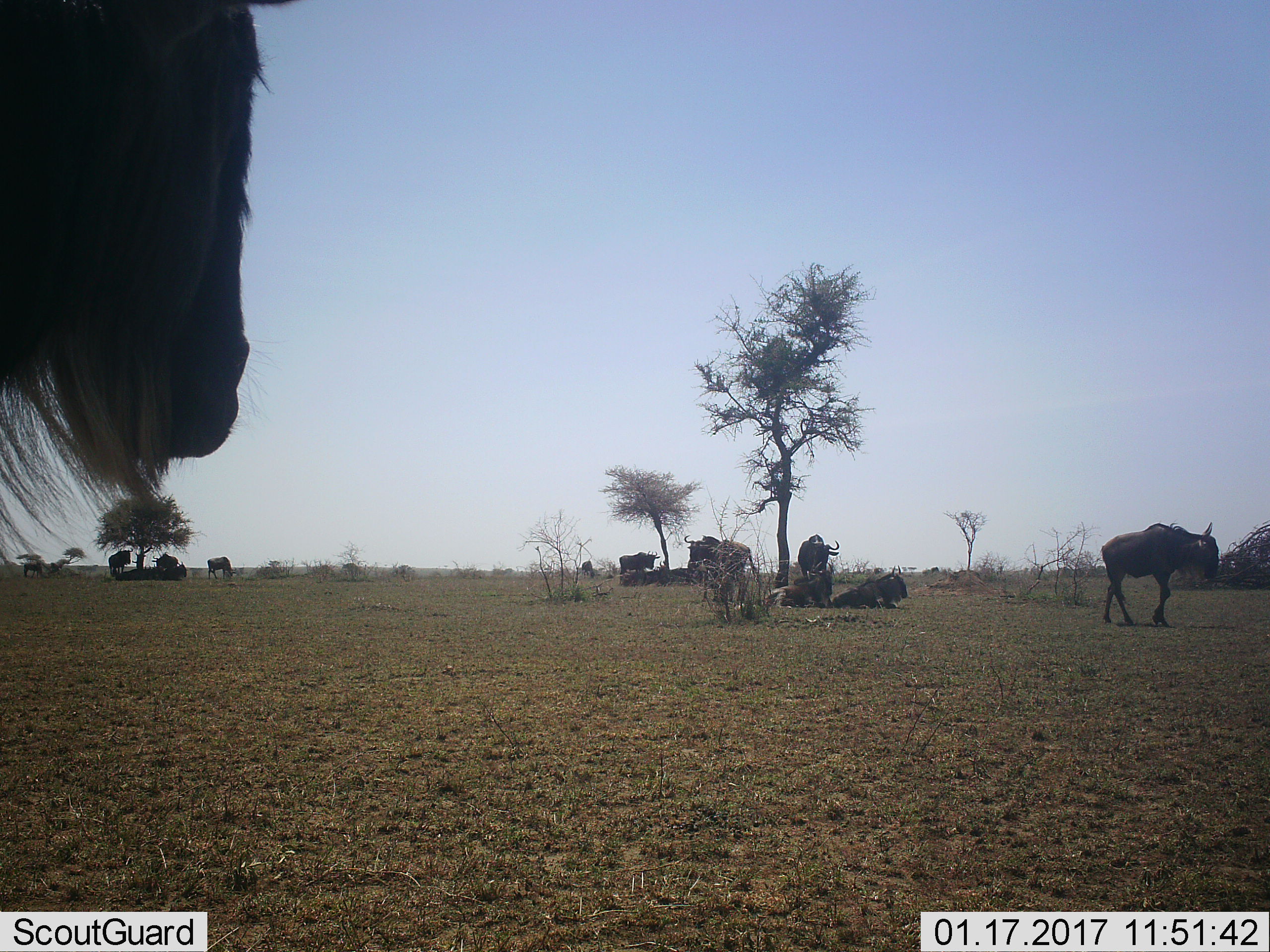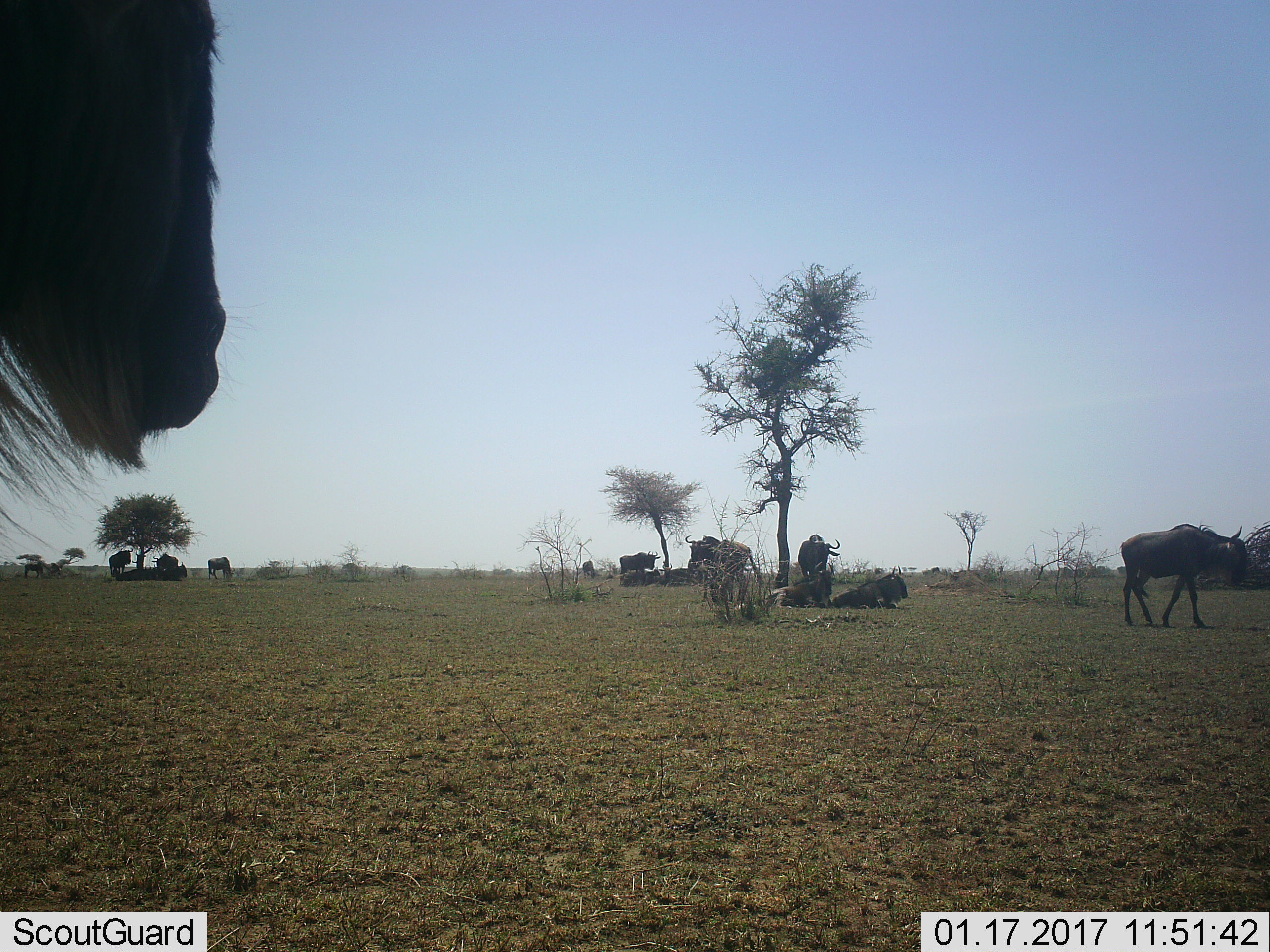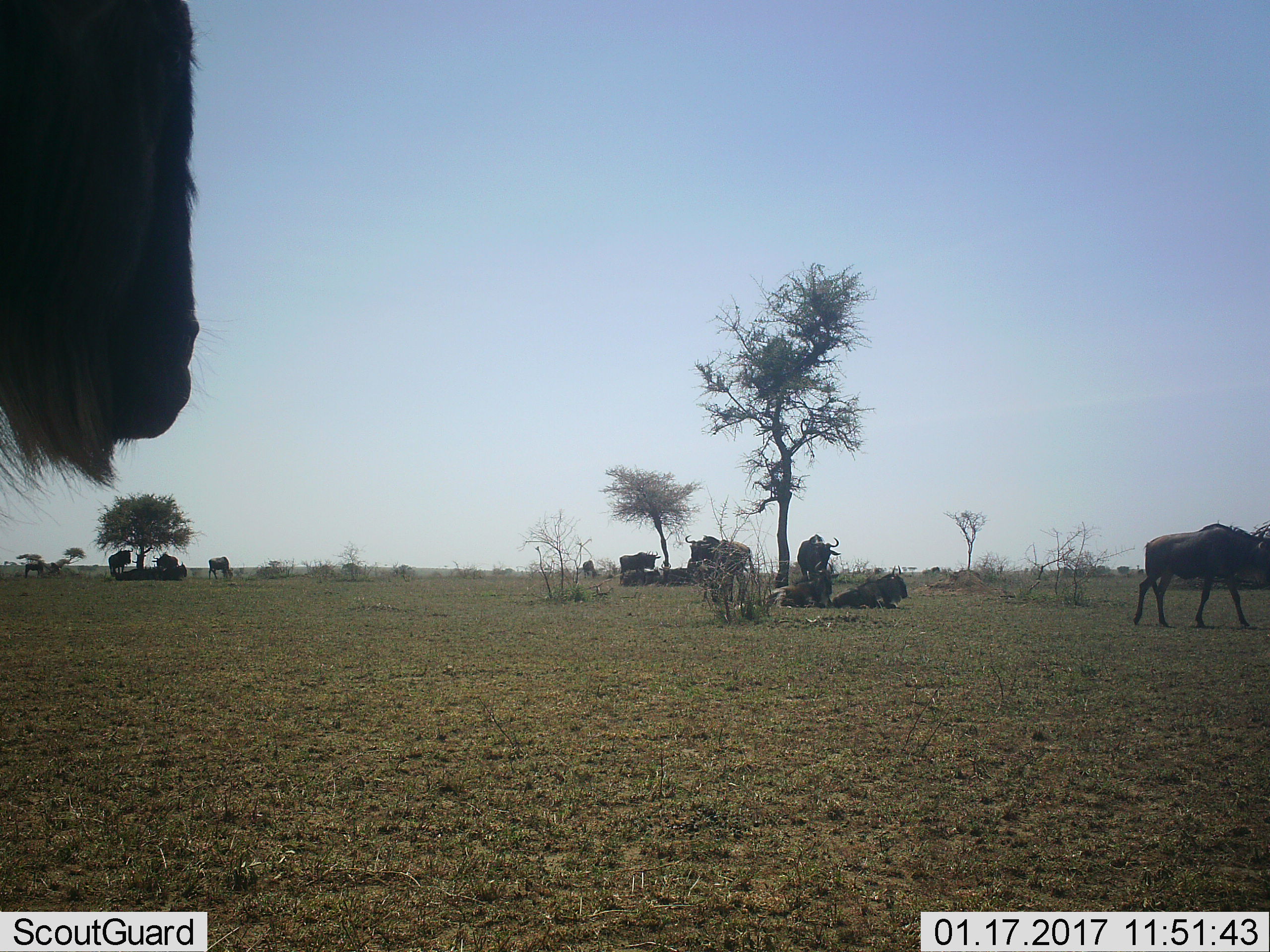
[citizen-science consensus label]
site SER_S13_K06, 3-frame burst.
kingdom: Animalia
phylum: Chordata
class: Mammalia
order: Artiodactyla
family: Bovidae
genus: Connochaetes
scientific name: Connochaetes taurinus taurinus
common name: blue wildebeest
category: wildebeestblue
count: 11-50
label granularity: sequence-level